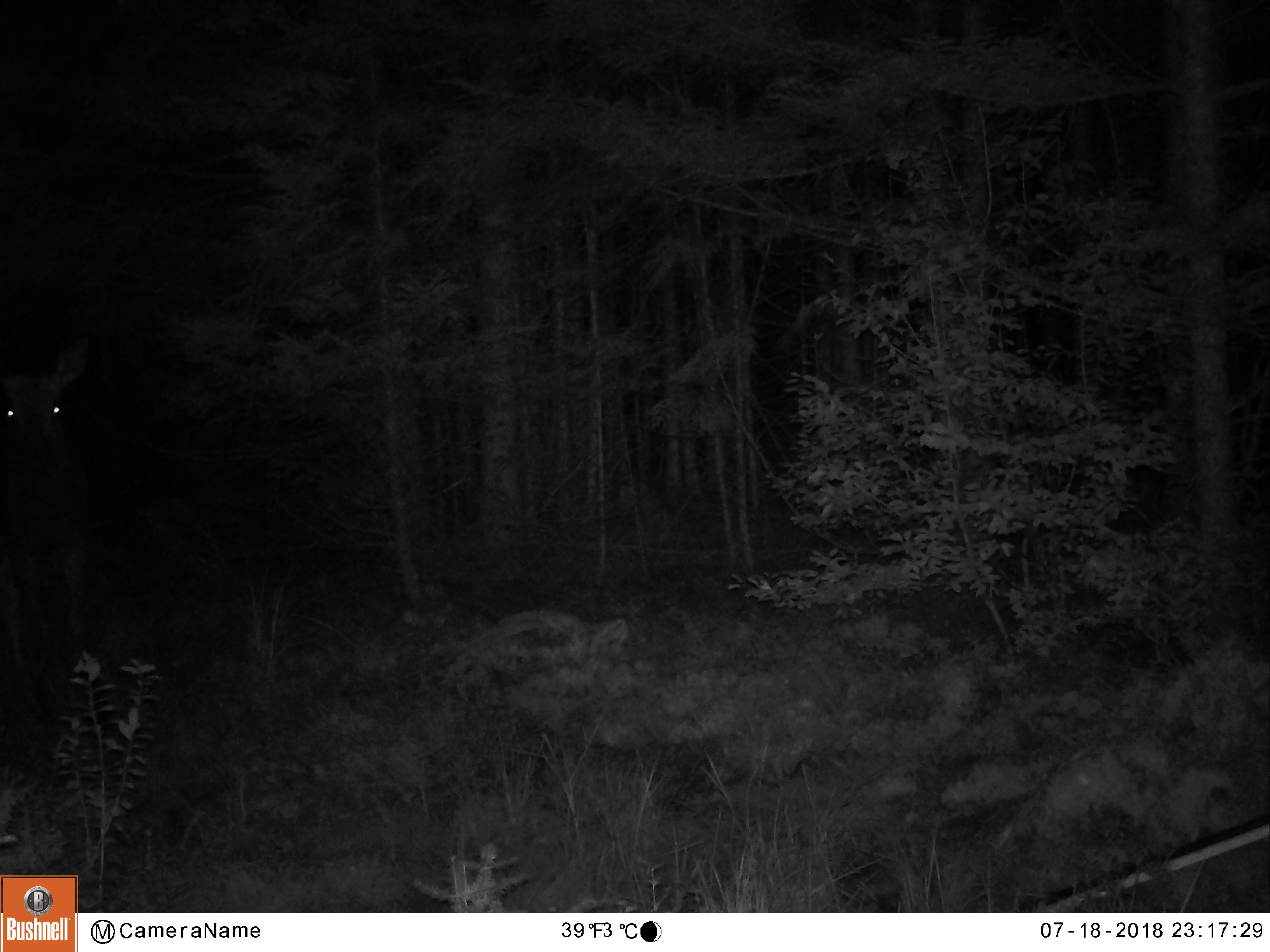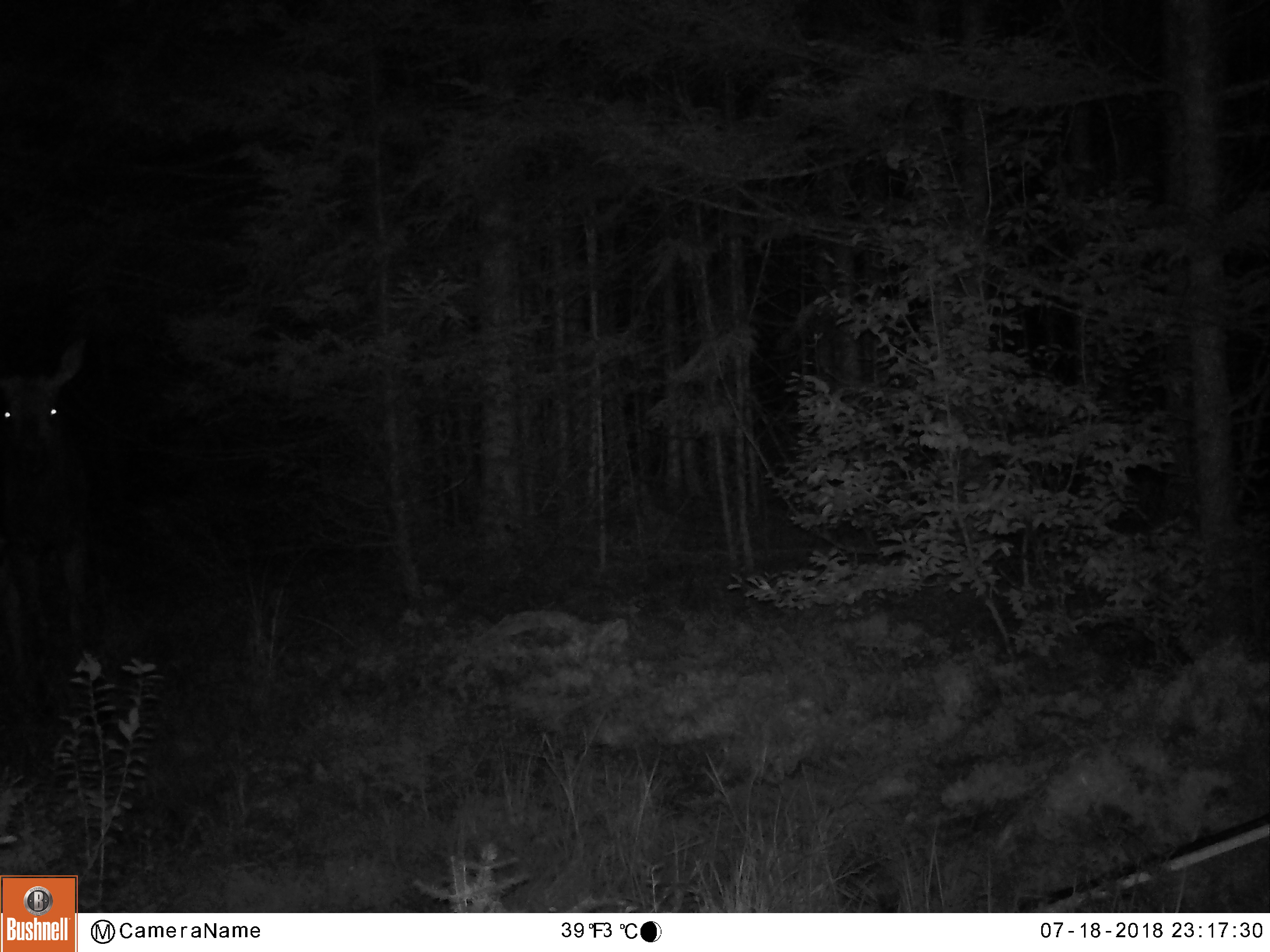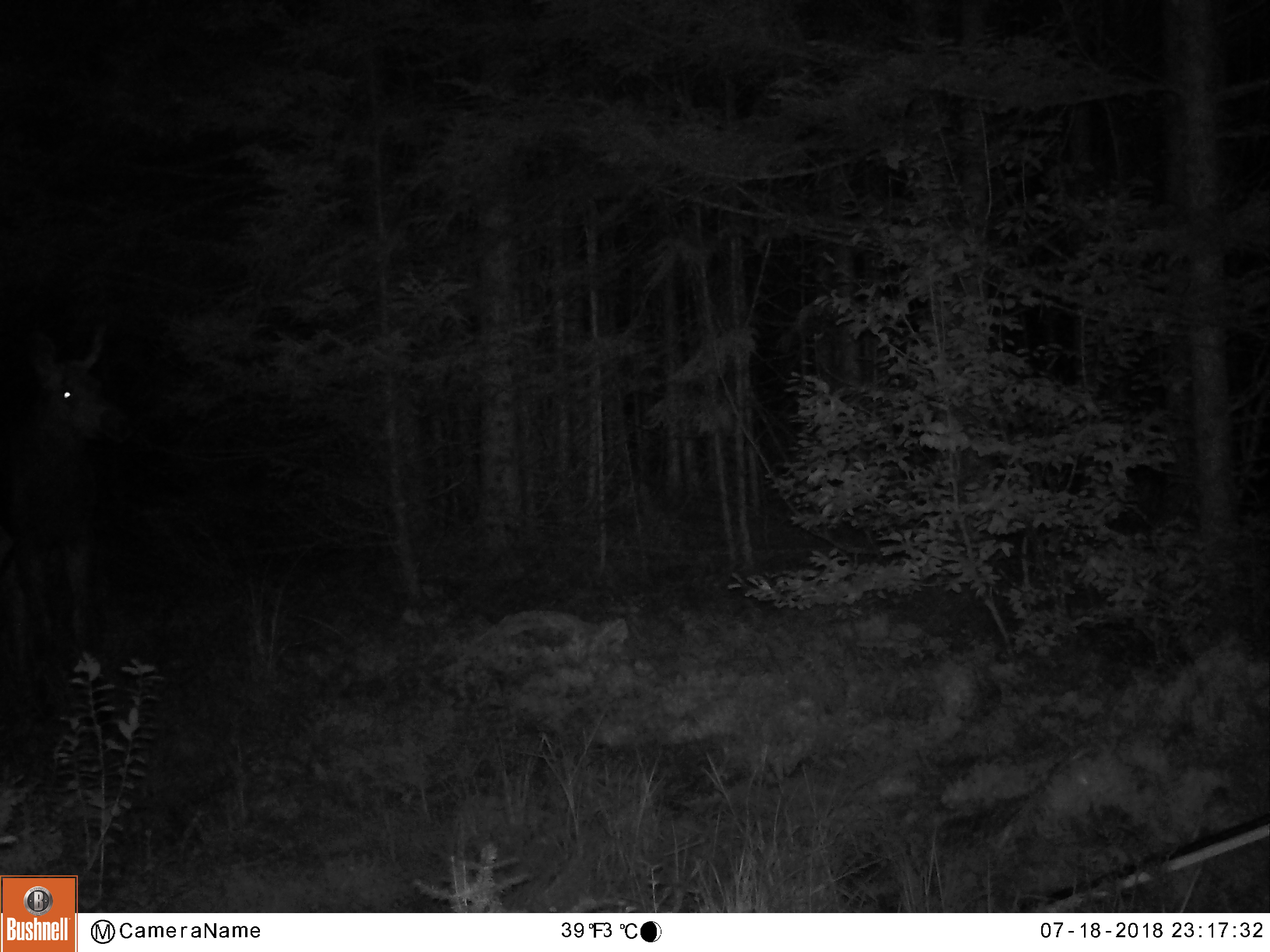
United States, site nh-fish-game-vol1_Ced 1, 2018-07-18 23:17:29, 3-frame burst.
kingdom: Animalia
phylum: Chordata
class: Mammalia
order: Artiodactyla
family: Cervidae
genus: Alces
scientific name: Alces alces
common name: moose